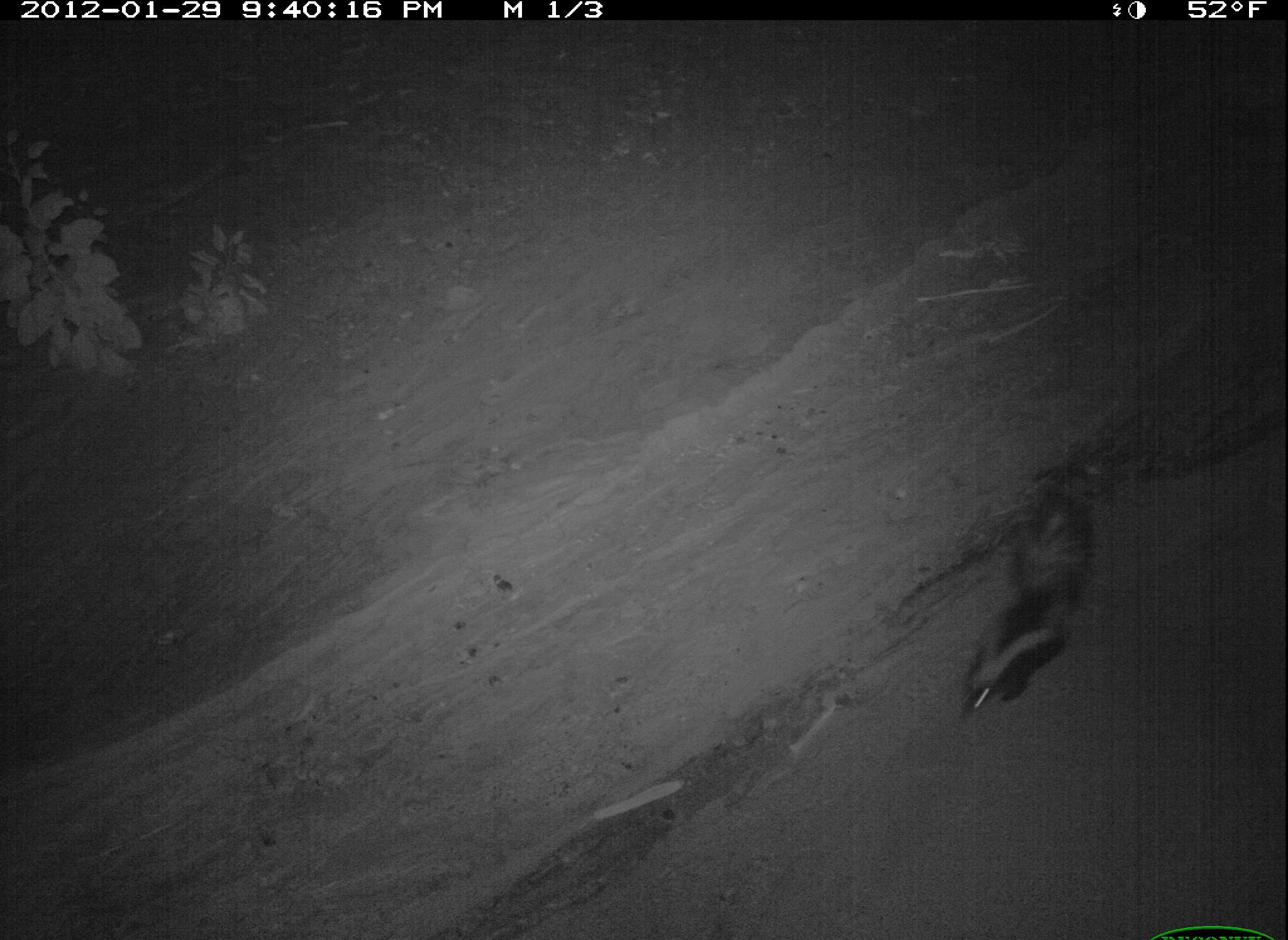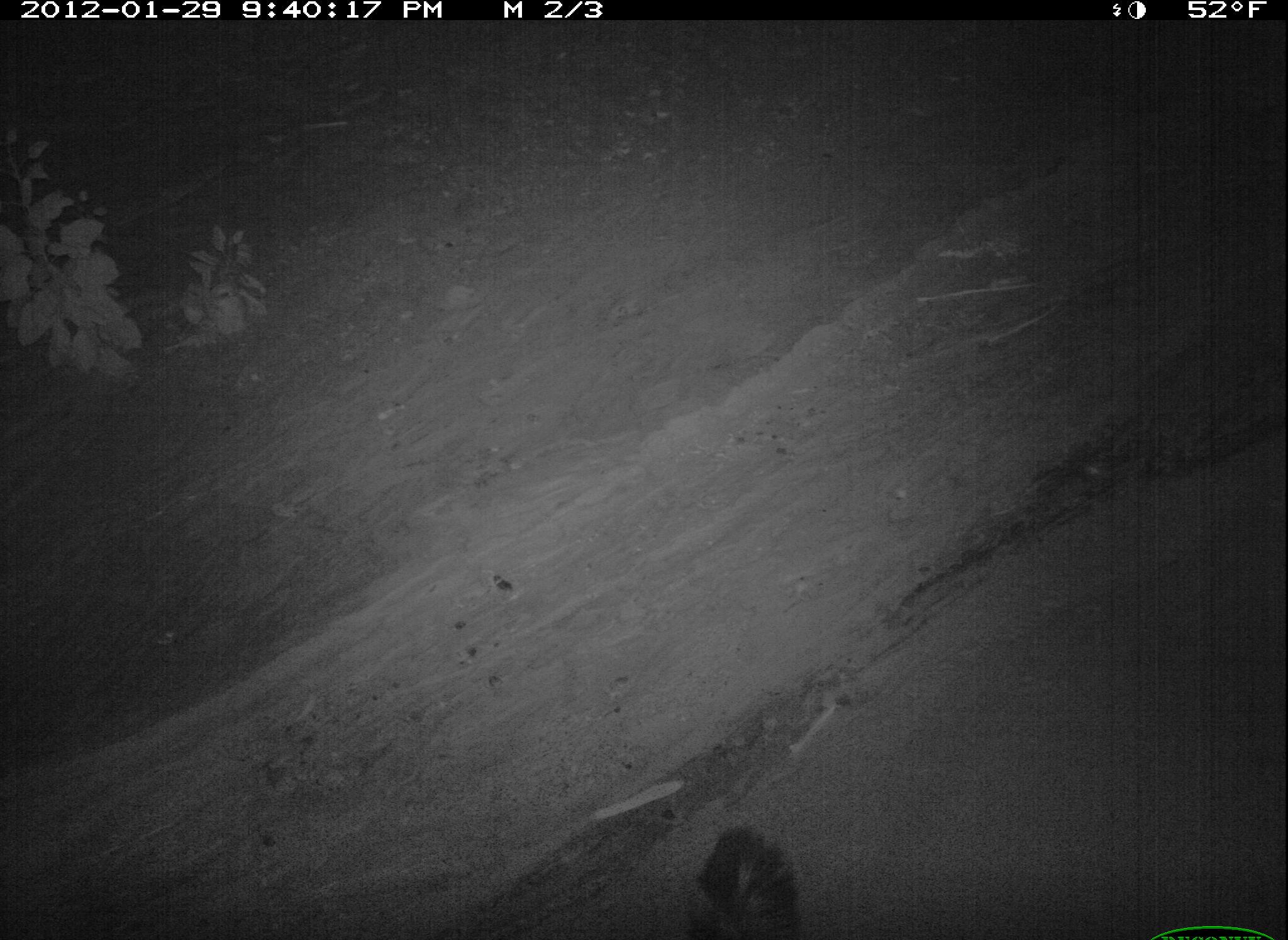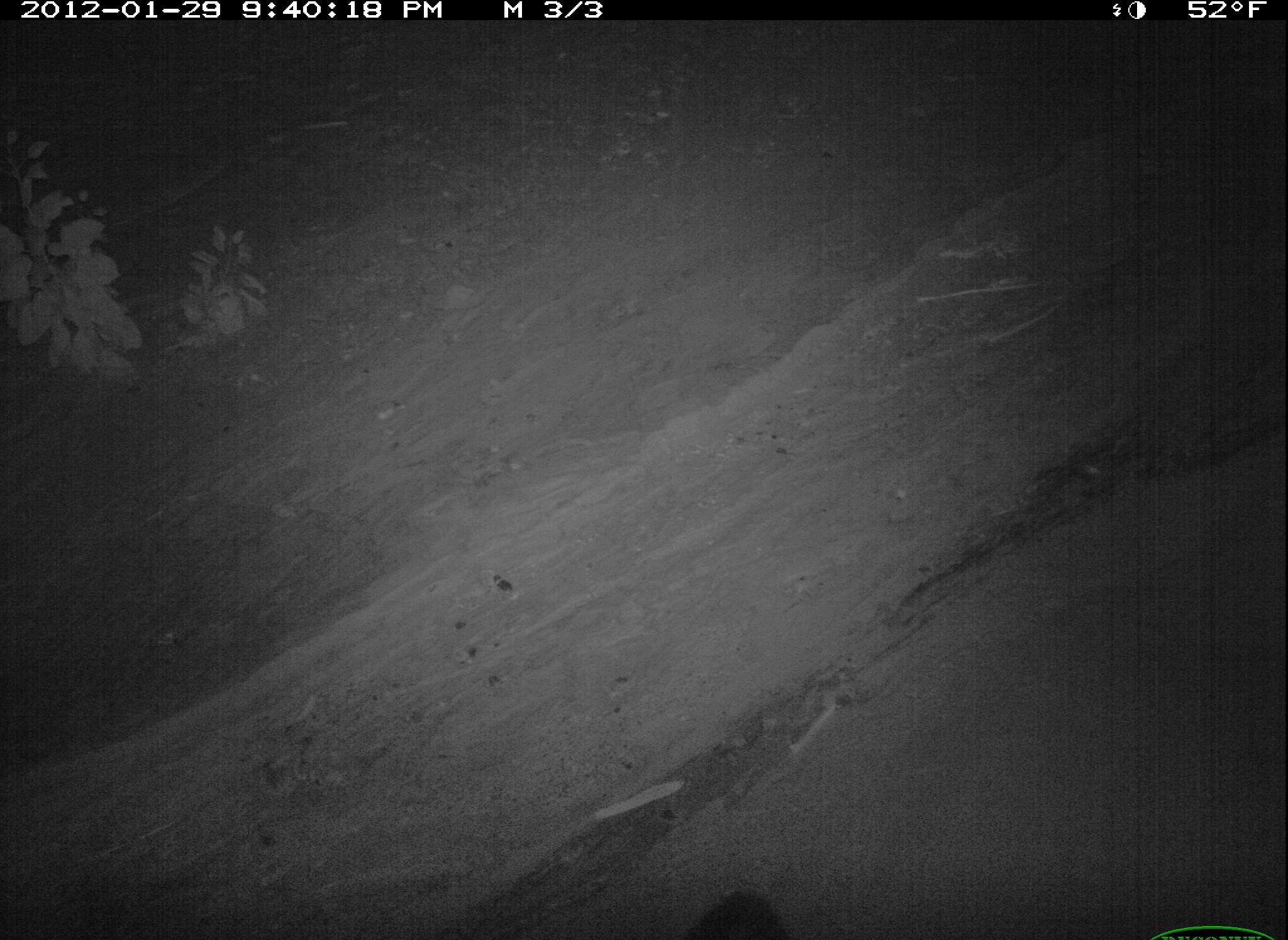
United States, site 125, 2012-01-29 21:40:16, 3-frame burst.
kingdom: Animalia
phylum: Chordata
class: Mammalia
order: Carnivora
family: Mephitidae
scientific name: Mephitidae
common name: skunk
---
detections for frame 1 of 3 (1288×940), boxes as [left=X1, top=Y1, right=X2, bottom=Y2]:
skunk: [left=948, top=480, right=1100, bottom=723]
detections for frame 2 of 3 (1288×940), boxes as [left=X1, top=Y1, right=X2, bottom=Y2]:
skunk: [left=687, top=821, right=807, bottom=940]